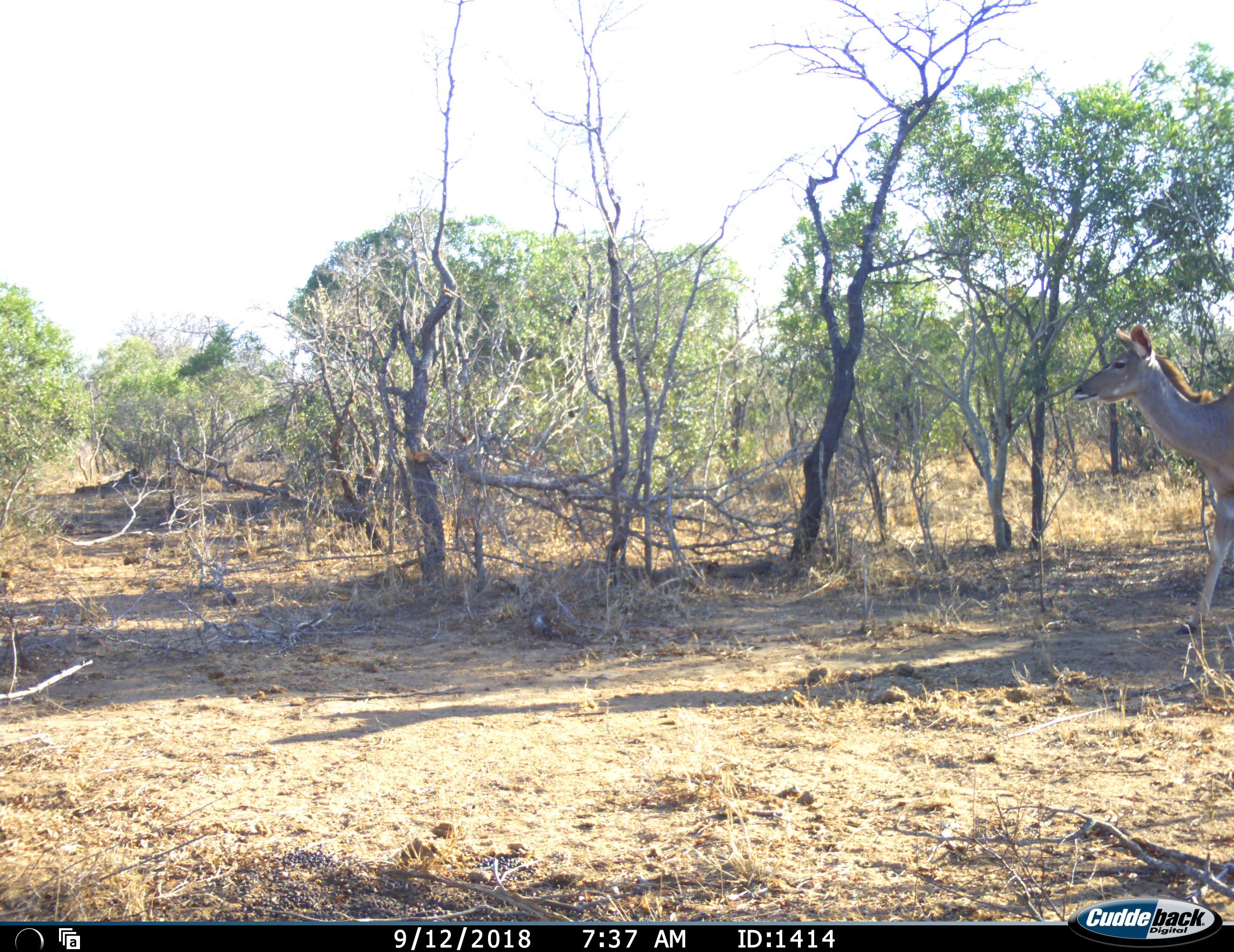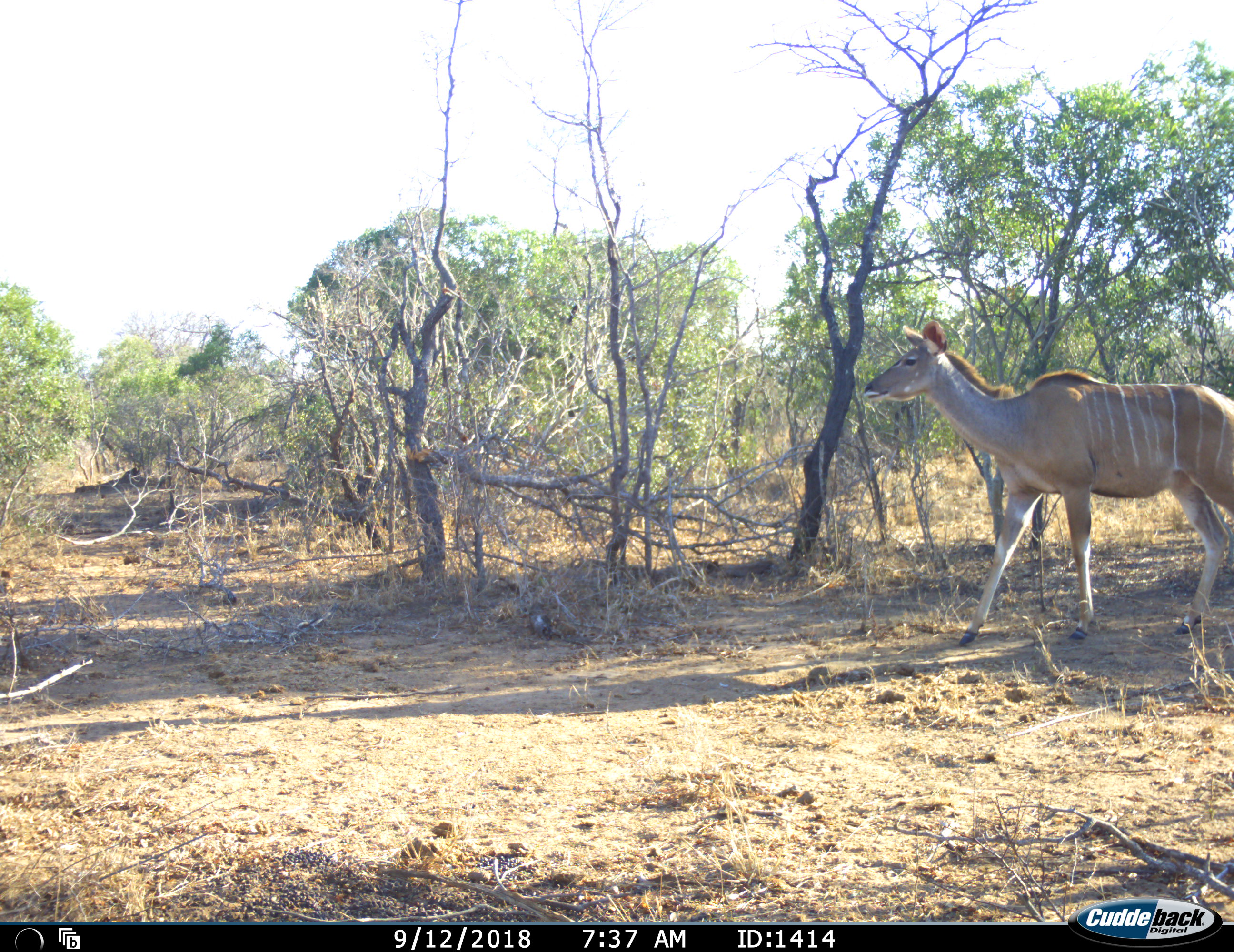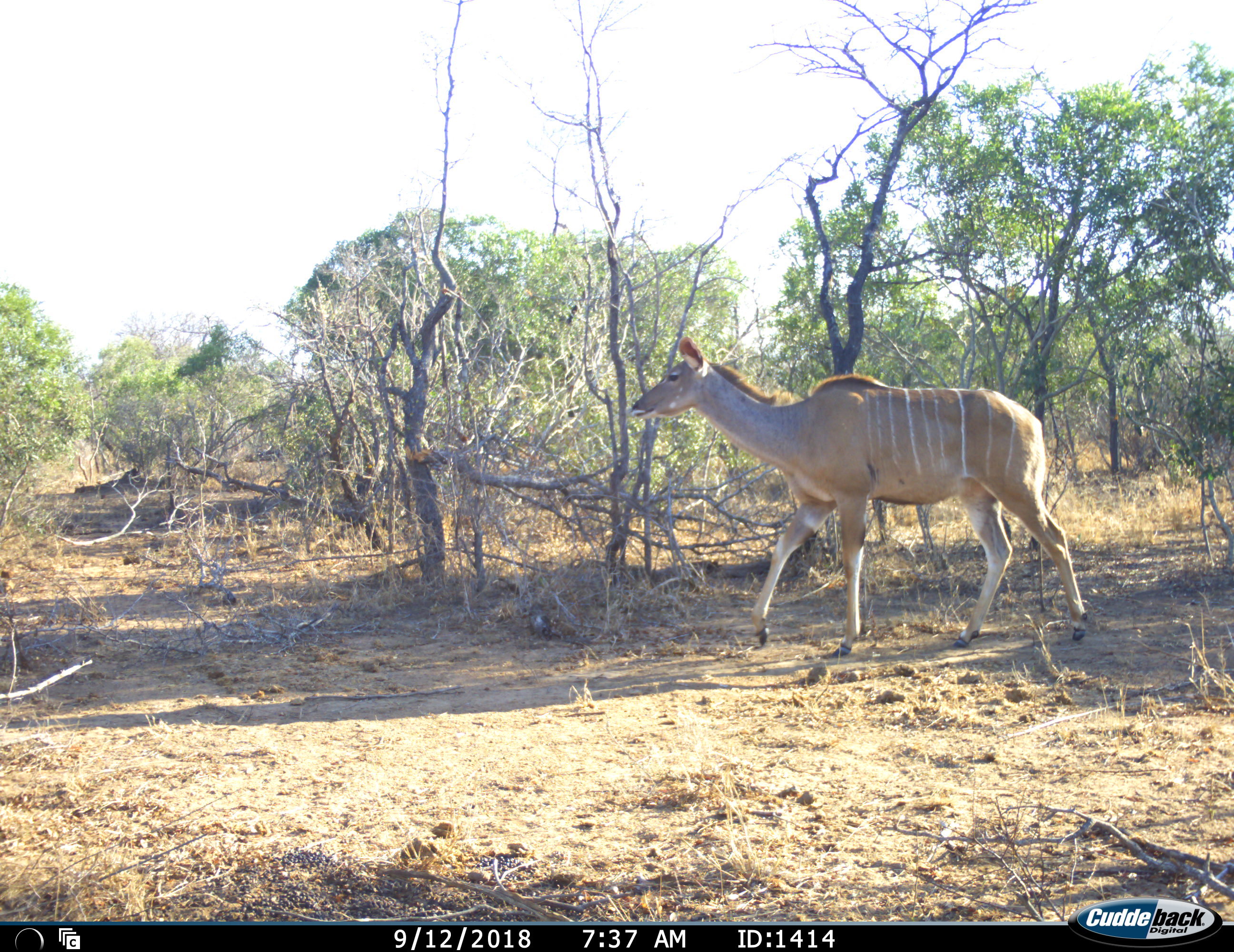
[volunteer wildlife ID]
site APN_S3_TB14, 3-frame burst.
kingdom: Animalia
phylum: Chordata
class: Mammalia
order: Artiodactyla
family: Bovidae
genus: Tragelaphus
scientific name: Tragelaphus angasii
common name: nyala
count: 1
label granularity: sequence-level